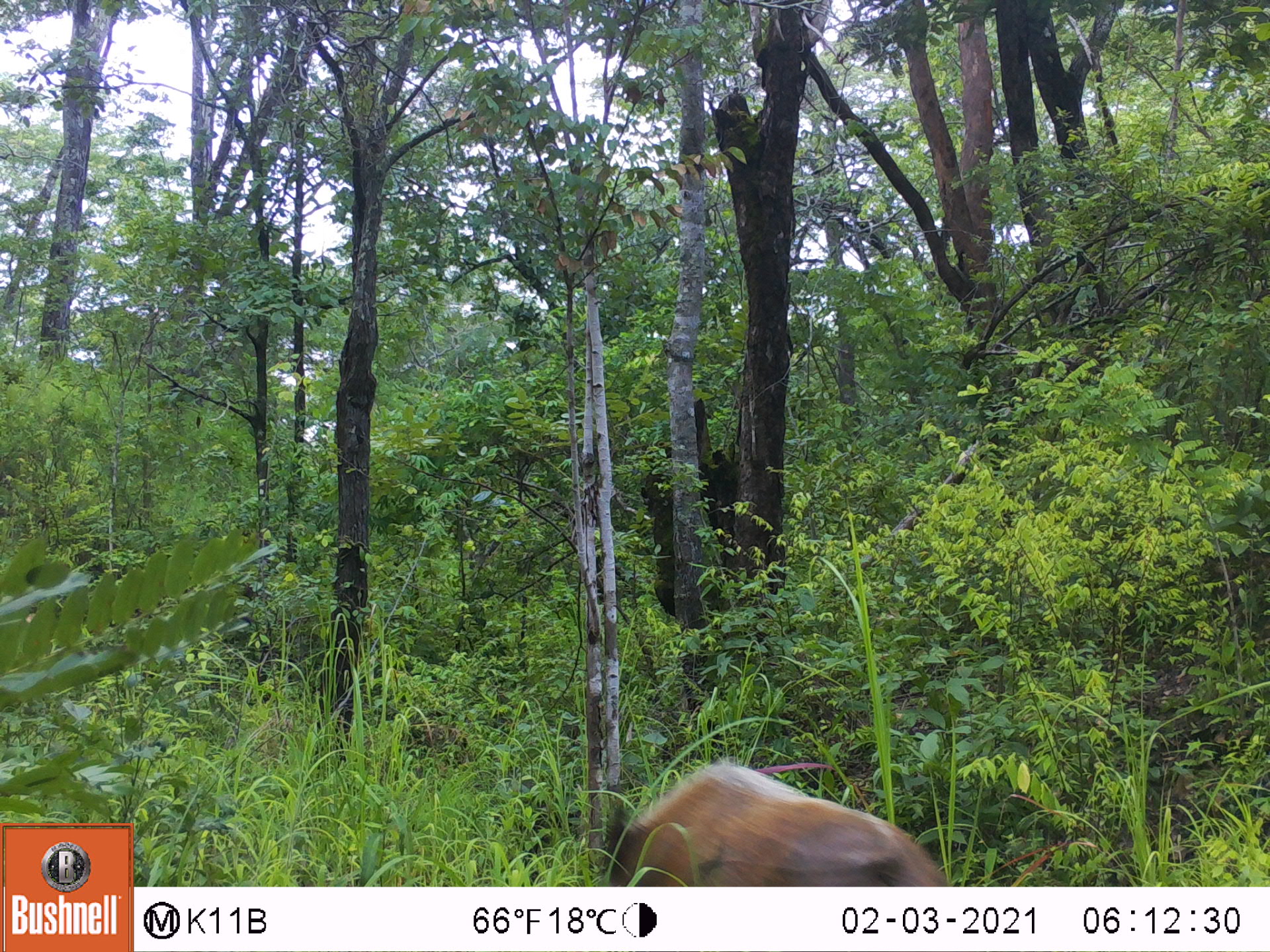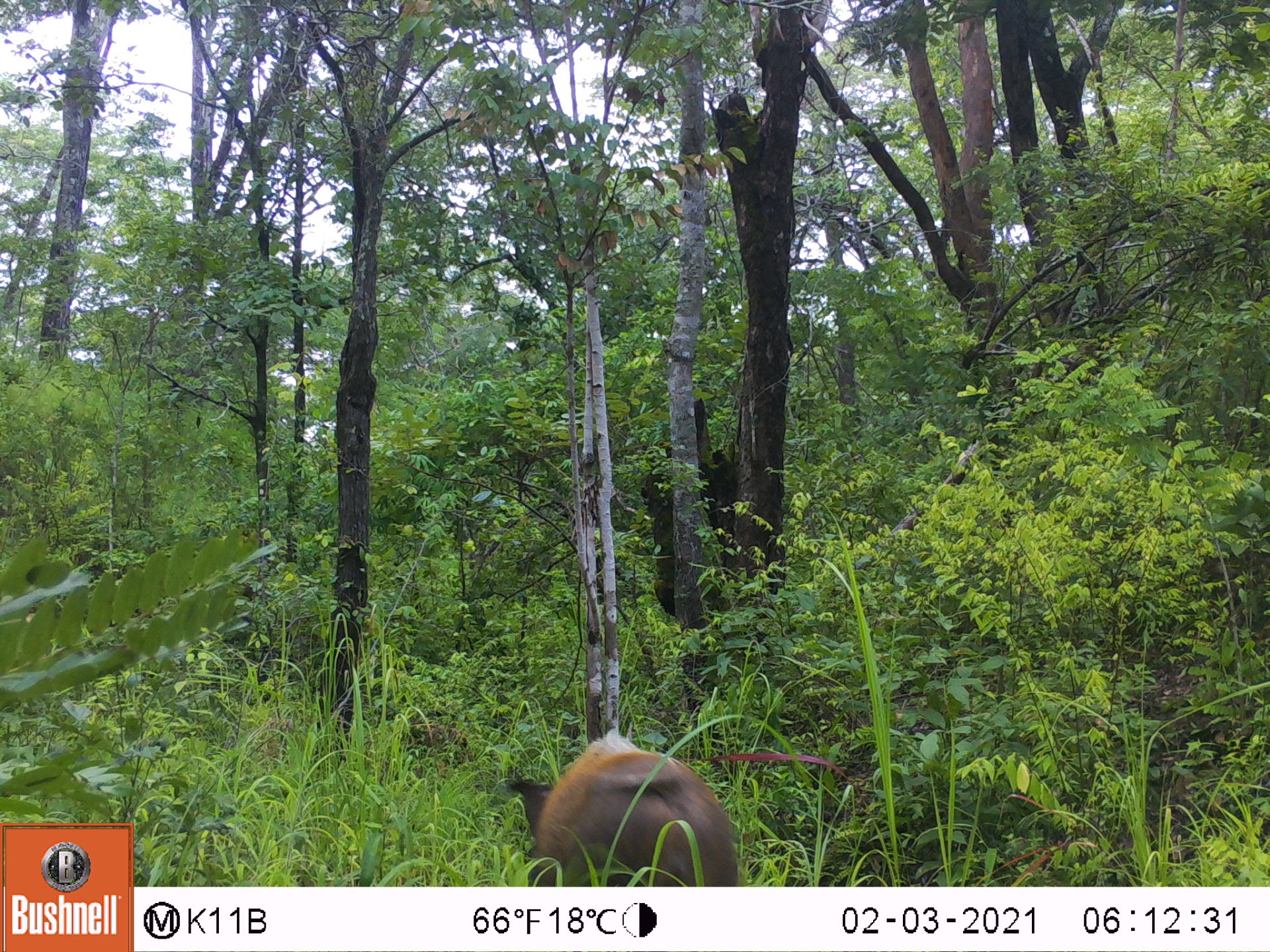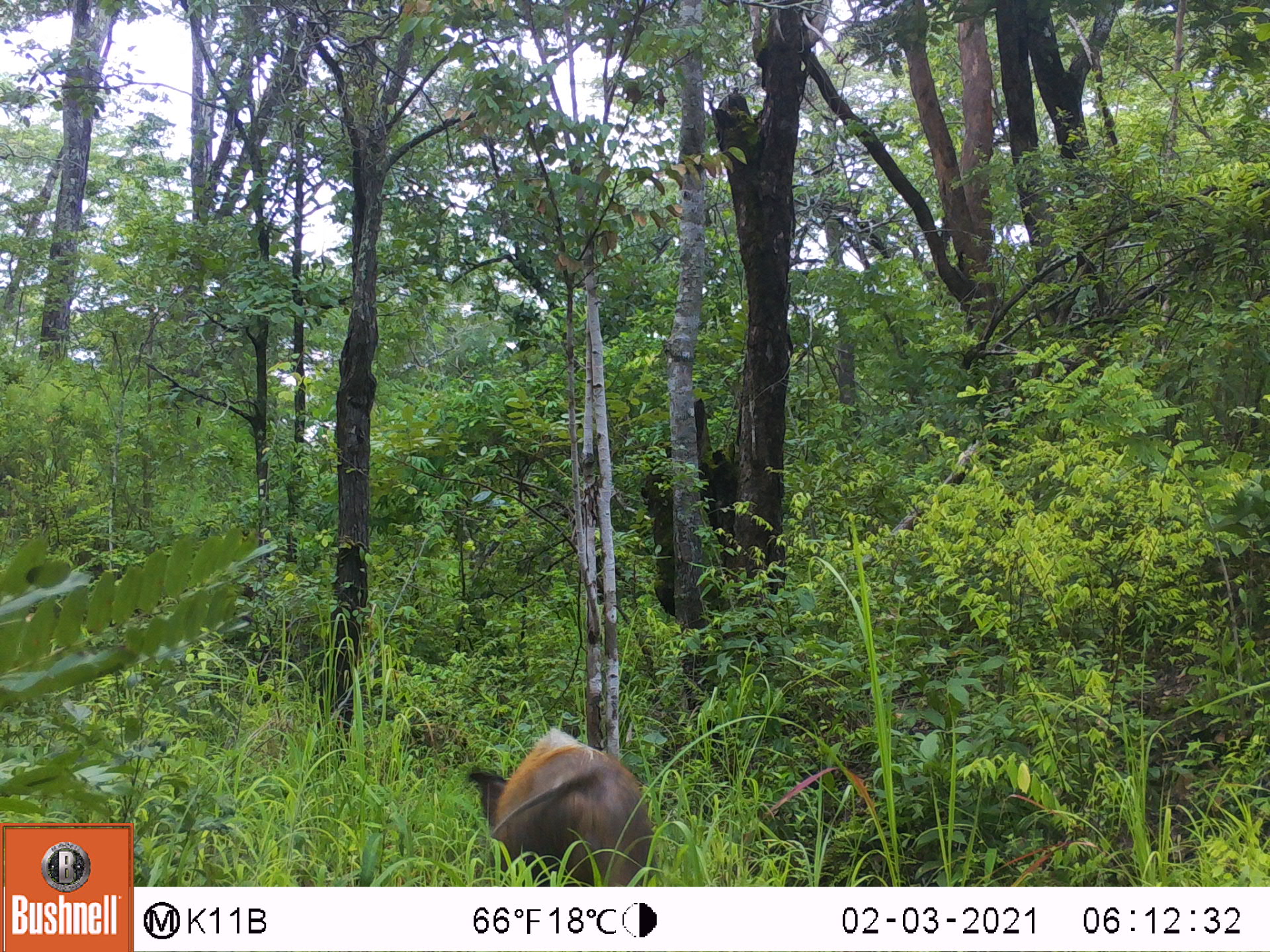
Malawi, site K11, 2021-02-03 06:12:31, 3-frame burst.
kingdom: Animalia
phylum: Chordata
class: Mammalia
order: Artiodactyla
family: Suidae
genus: Potamochoerus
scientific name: Potamochoerus larvatus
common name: bushpig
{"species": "bushpig (Potamochoerus larvatus)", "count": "1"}